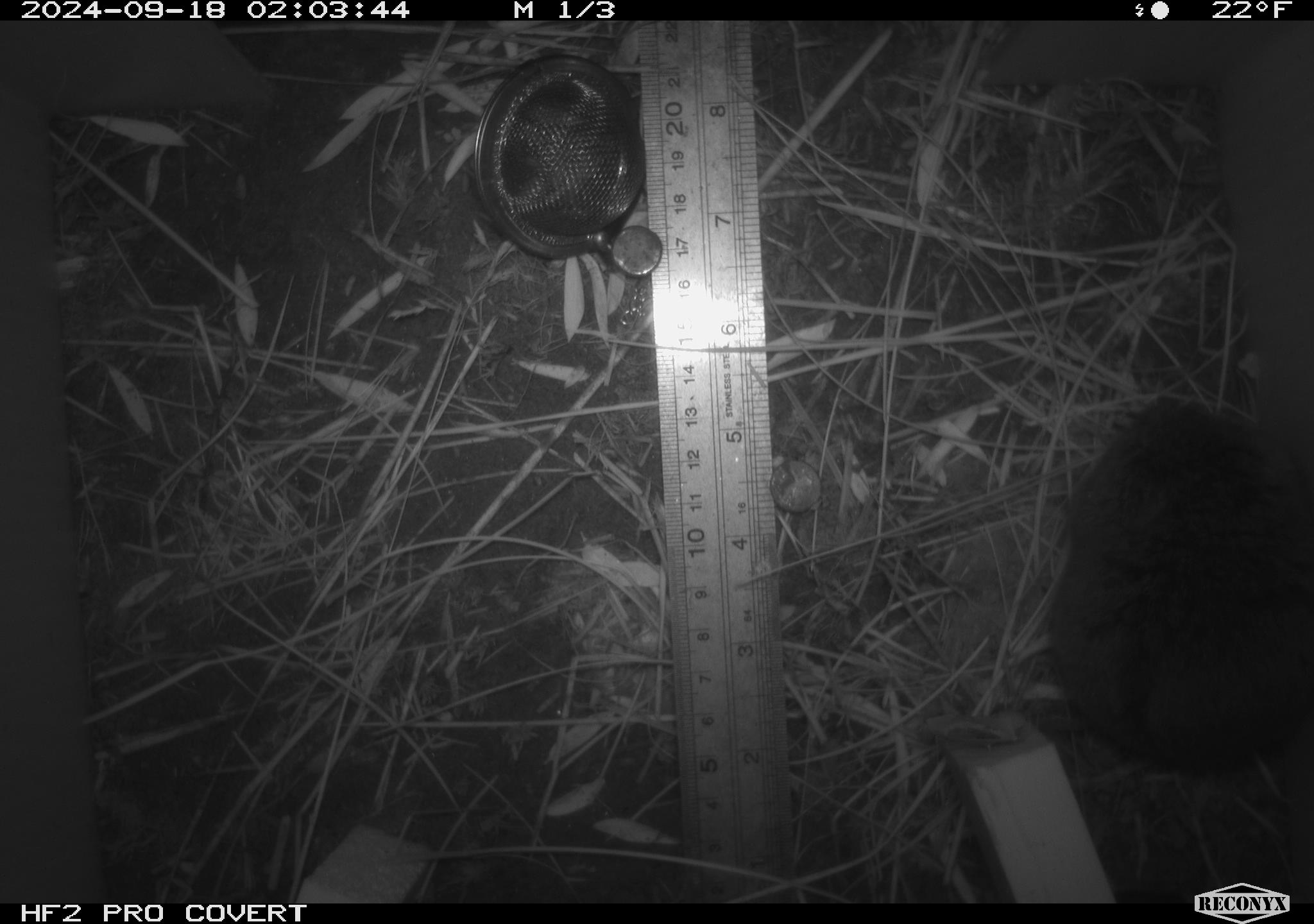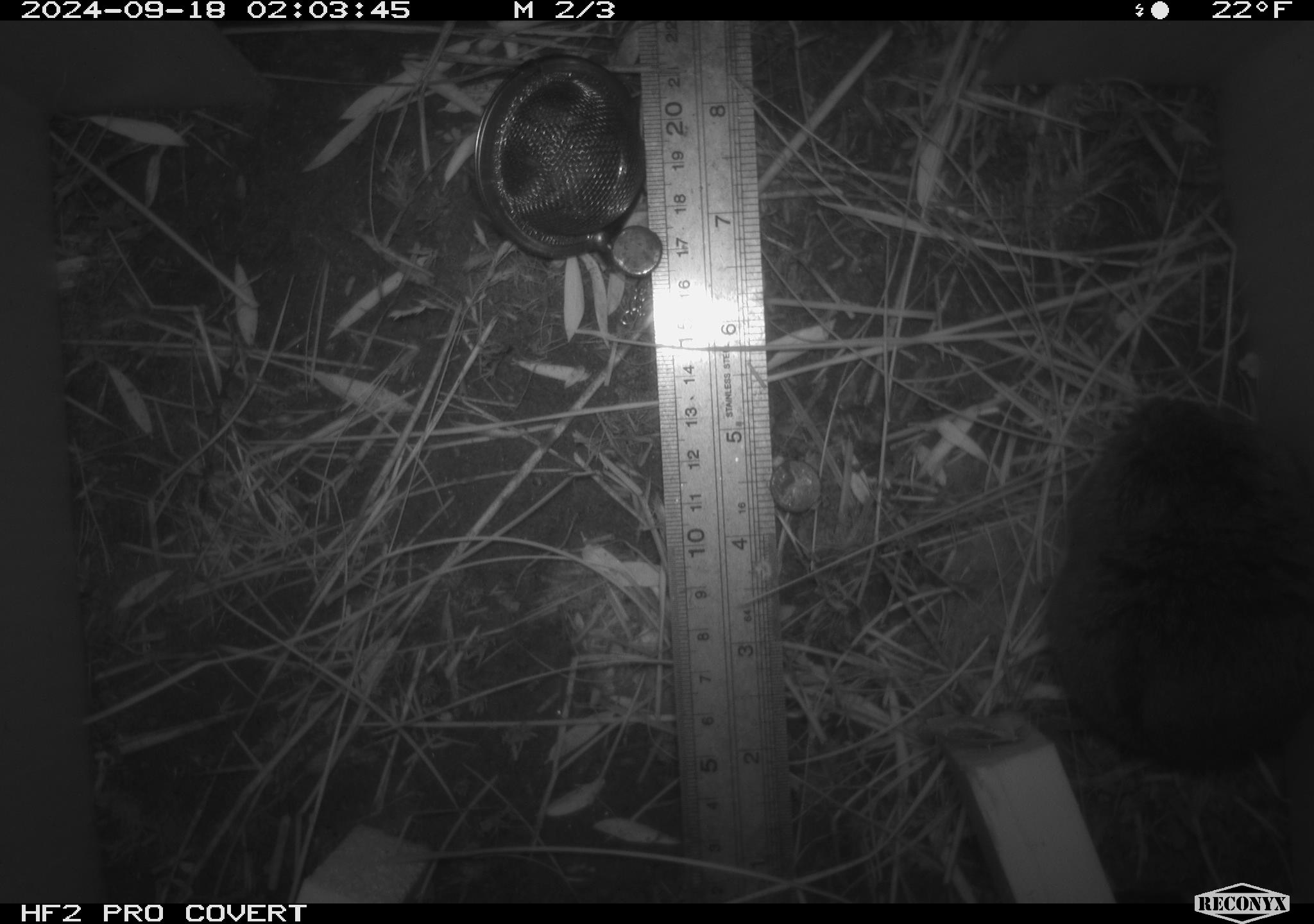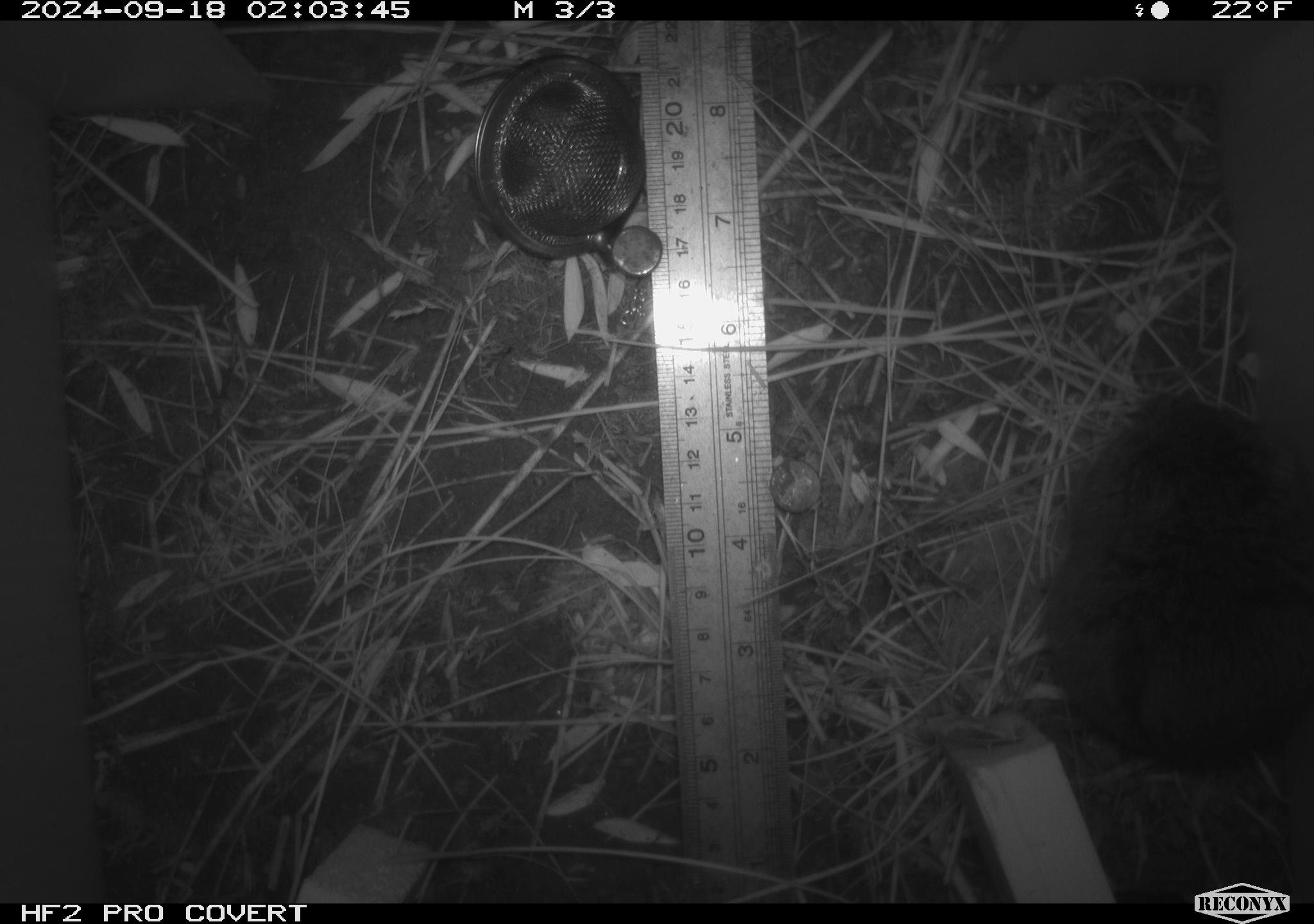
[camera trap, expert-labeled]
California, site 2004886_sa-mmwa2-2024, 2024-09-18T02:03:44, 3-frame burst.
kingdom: Animalia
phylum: Chordata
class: Mammalia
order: Rodentia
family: Cricetidae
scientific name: Arvicolinae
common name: voles, lemmings, and muskrats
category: arvicolinae subfamily